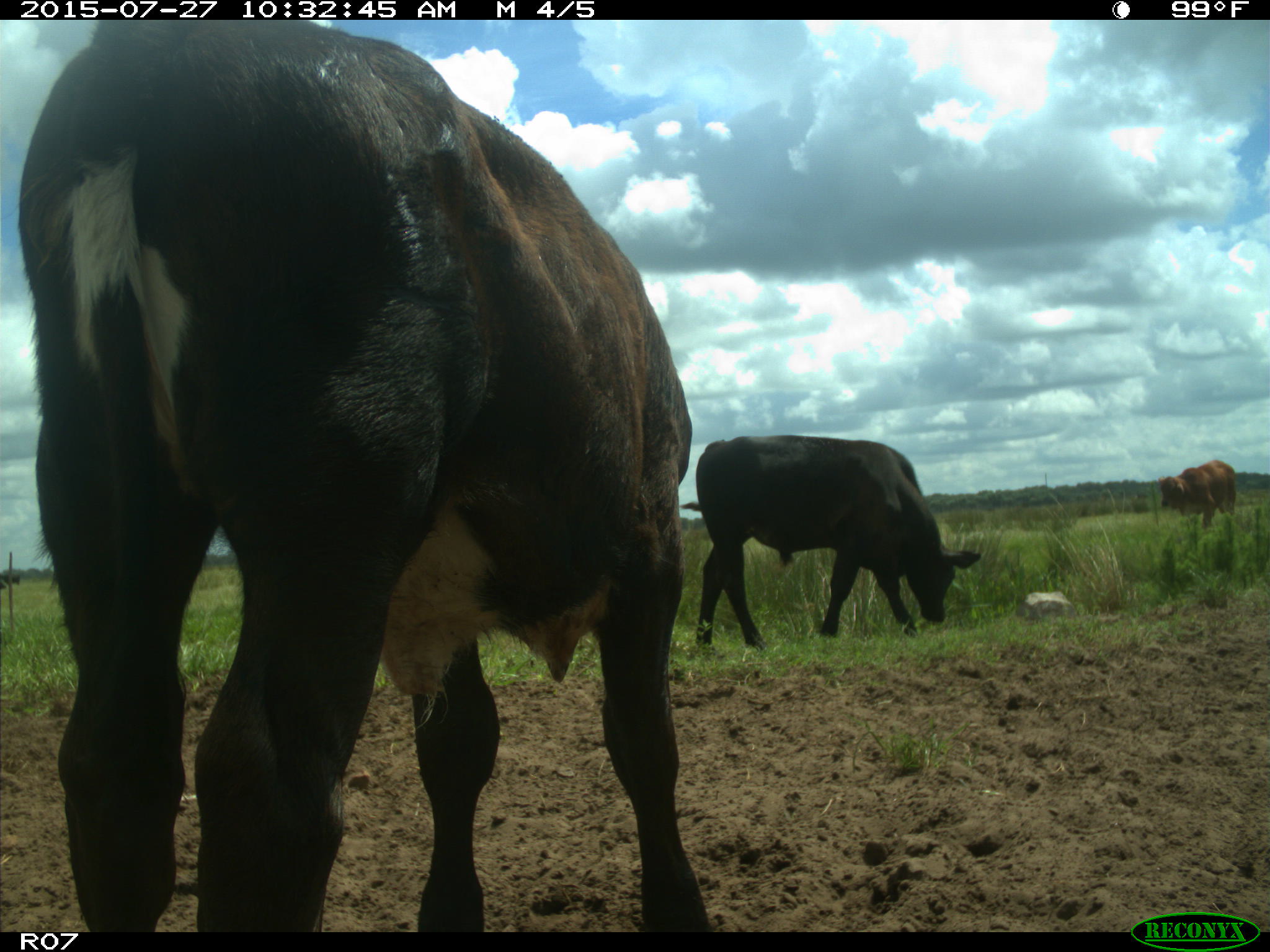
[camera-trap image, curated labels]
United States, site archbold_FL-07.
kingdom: Animalia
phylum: Chordata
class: Mammalia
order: Artiodactyla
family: Bovidae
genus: Bos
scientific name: Bos taurus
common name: domestic cow